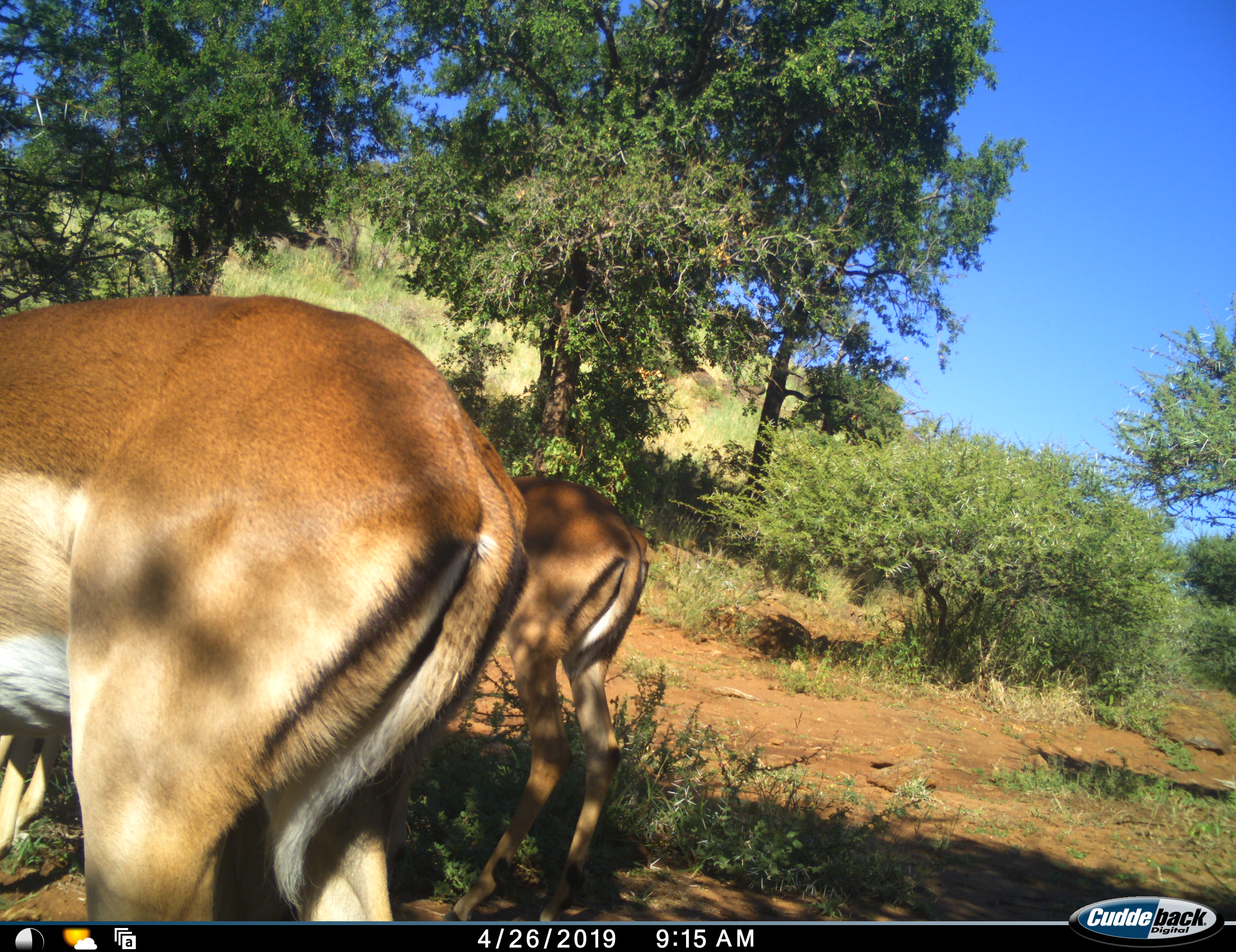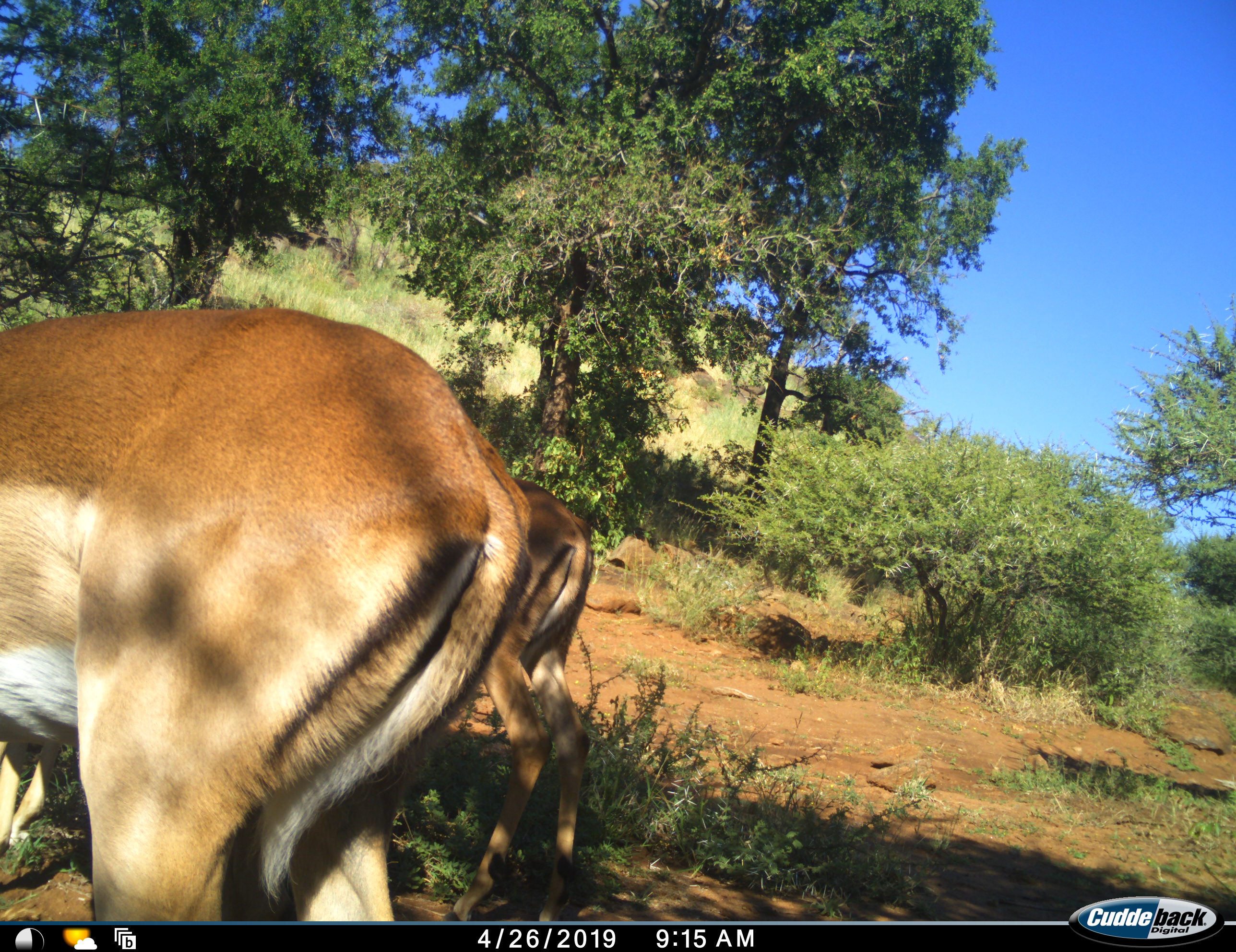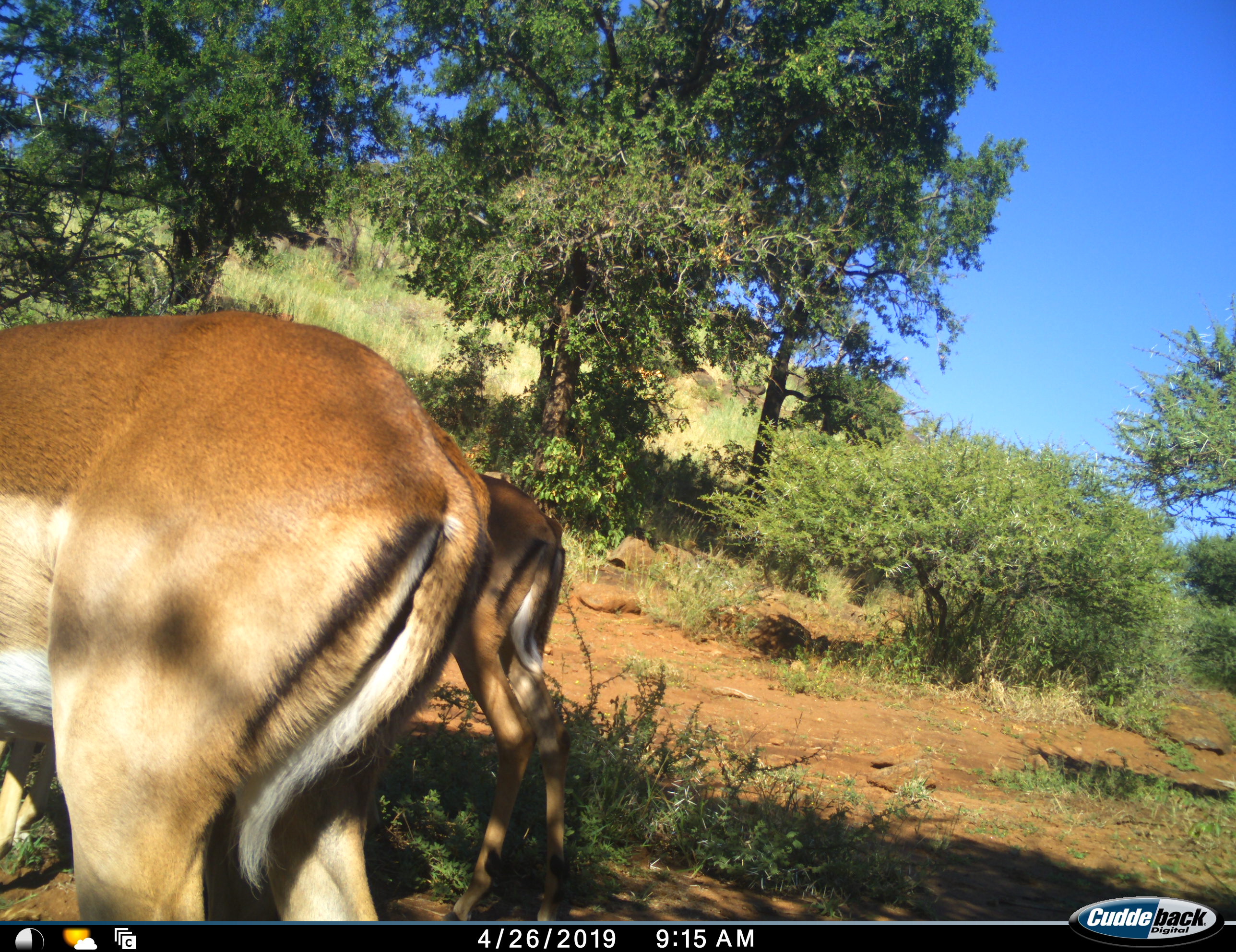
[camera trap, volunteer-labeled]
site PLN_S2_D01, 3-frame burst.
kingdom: Animalia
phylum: Chordata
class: Mammalia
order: Artiodactyla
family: Bovidae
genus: Aepyceros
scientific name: Aepyceros melampus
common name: impala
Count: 2.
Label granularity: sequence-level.